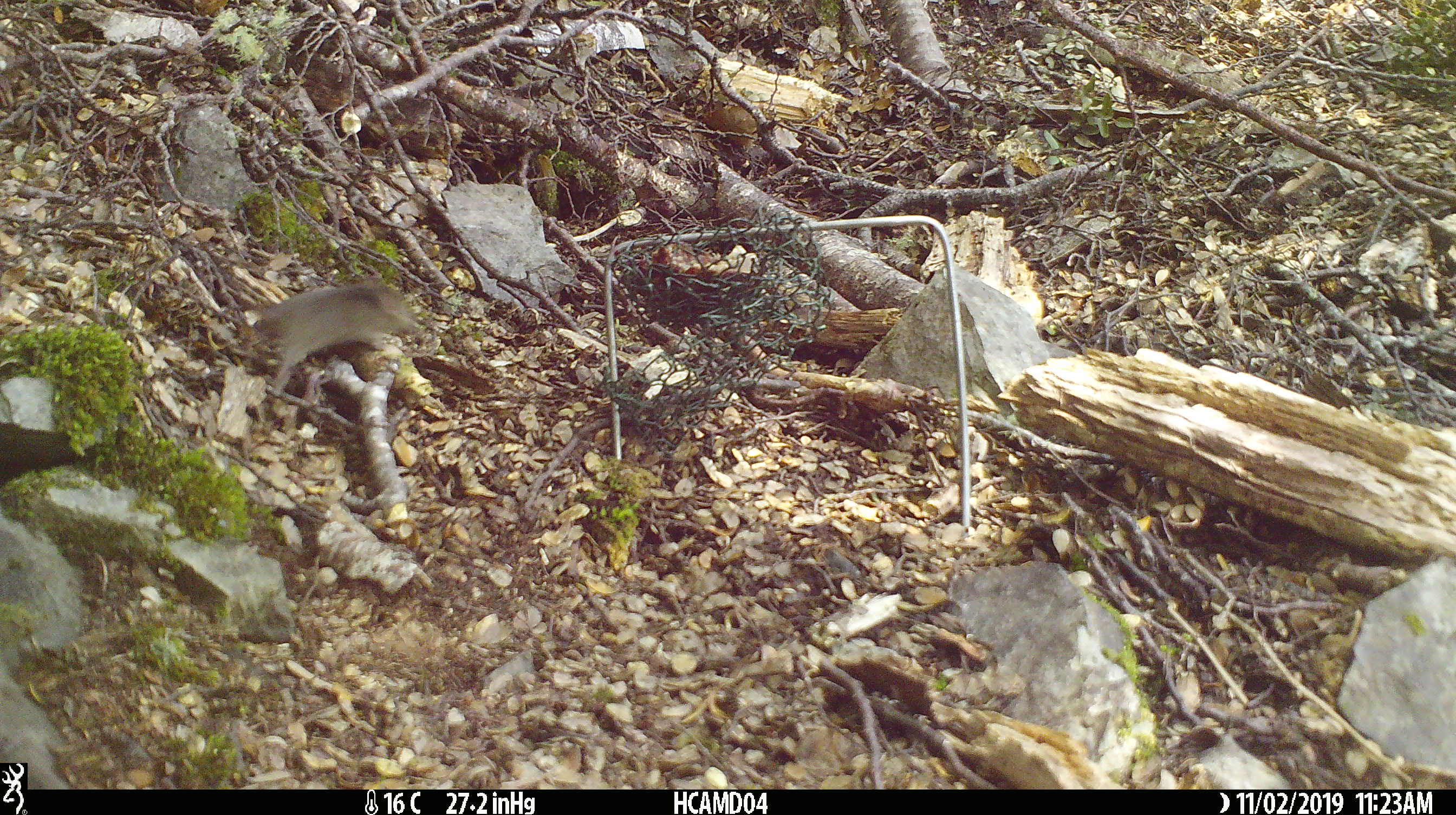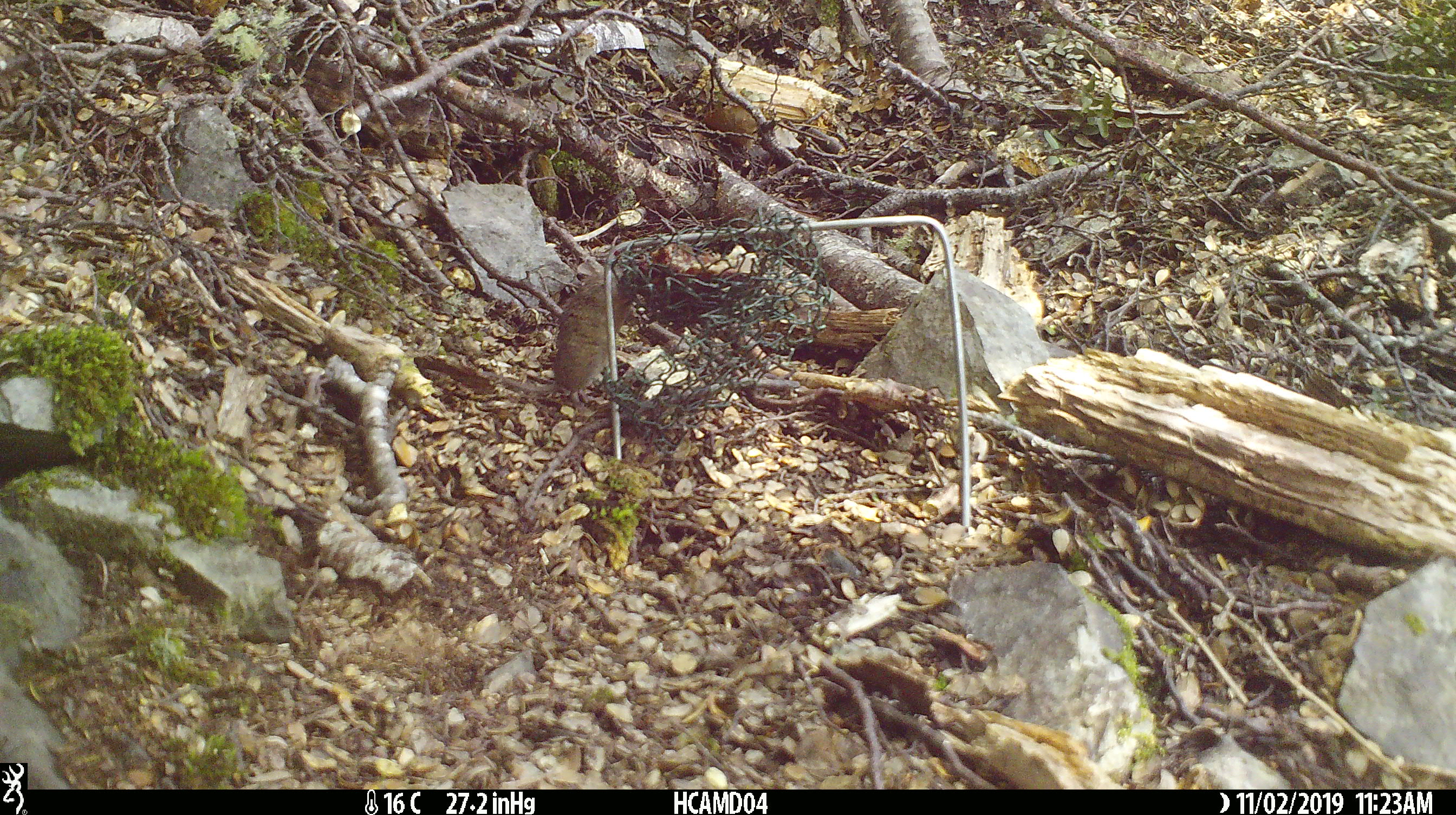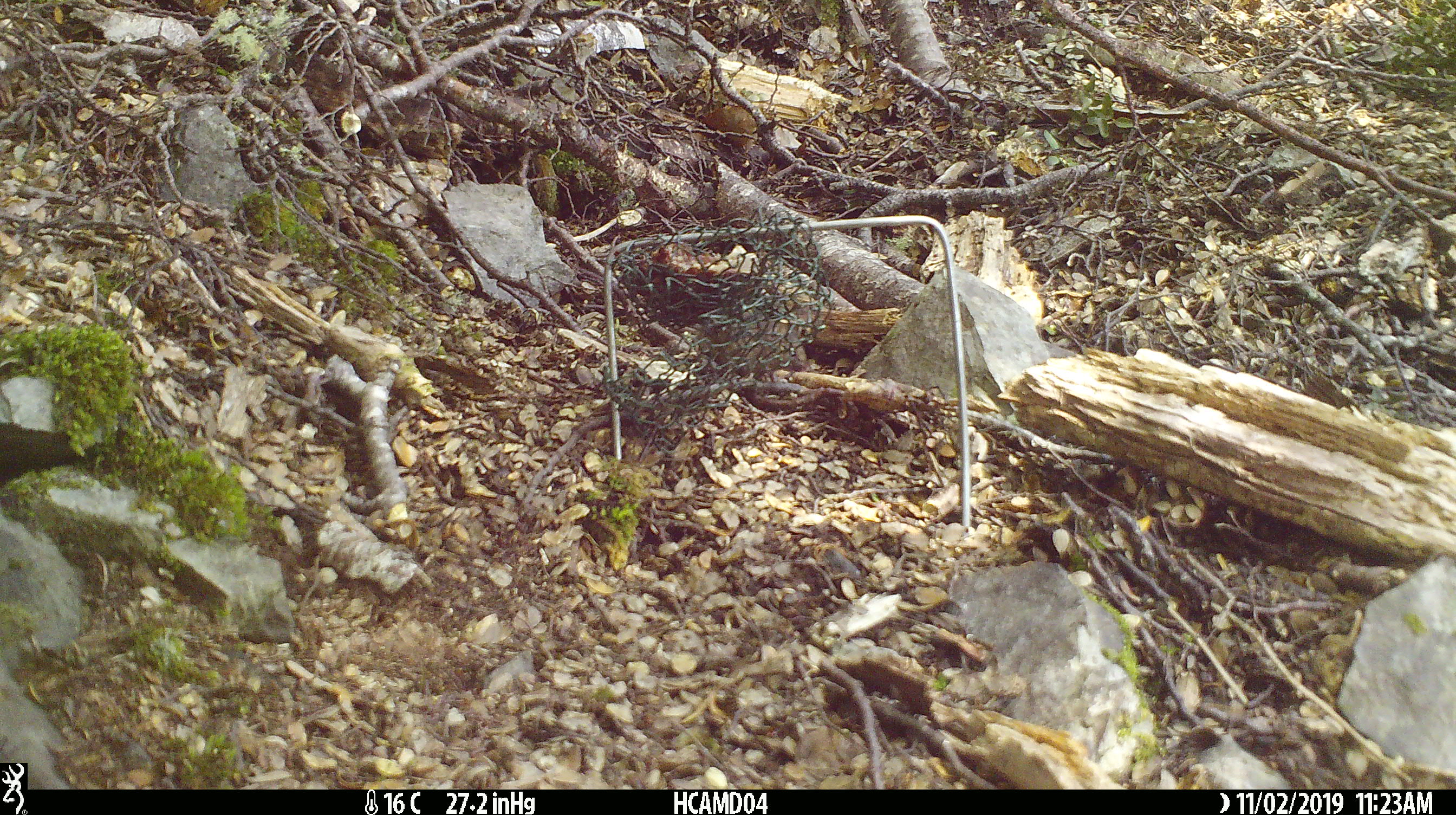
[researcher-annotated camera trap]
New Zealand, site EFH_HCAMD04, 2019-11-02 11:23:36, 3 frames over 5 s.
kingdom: Animalia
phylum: Chordata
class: Mammalia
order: Rodentia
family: Muridae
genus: Mus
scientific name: Mus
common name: mouse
Mouse (Mus).